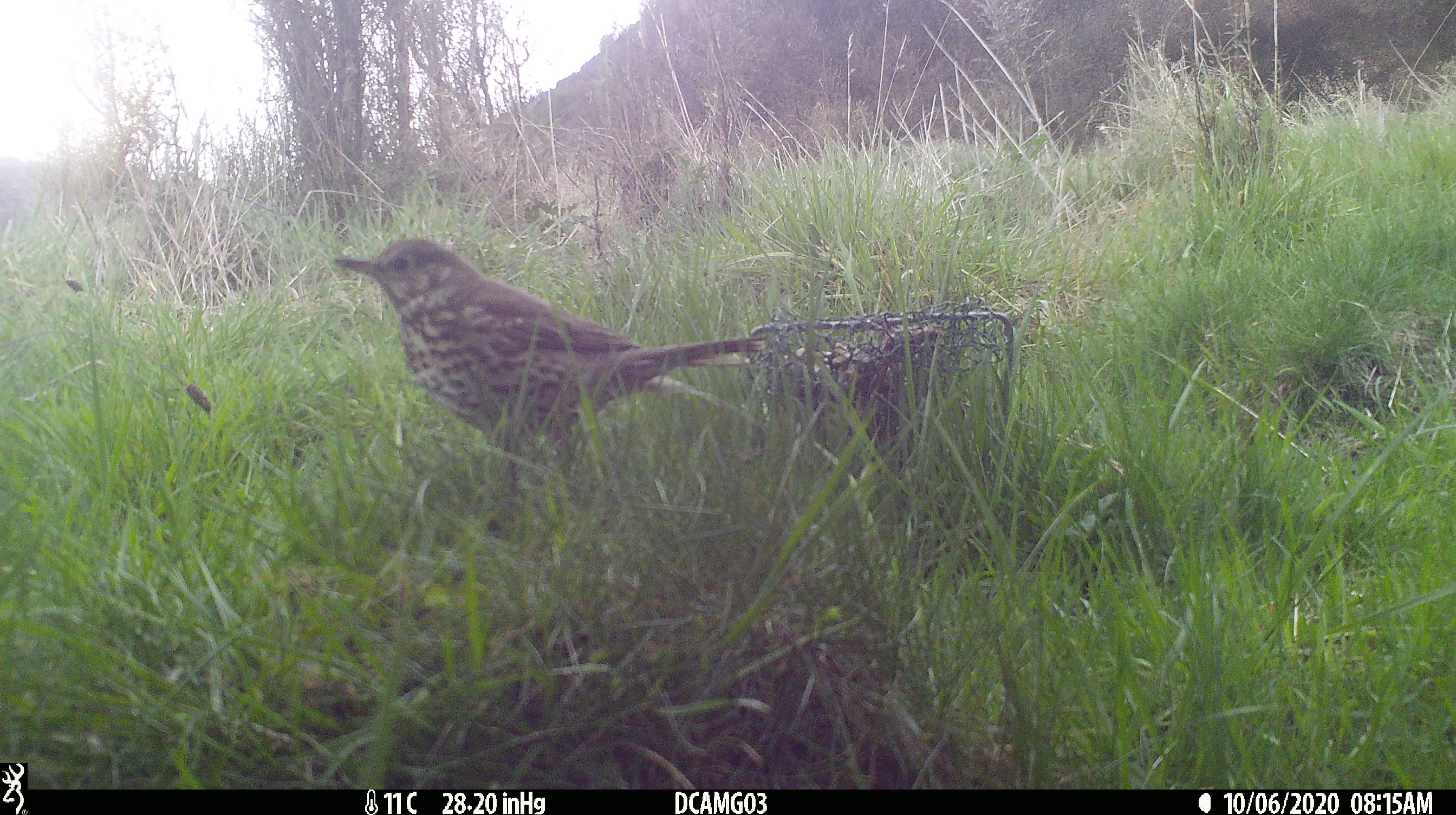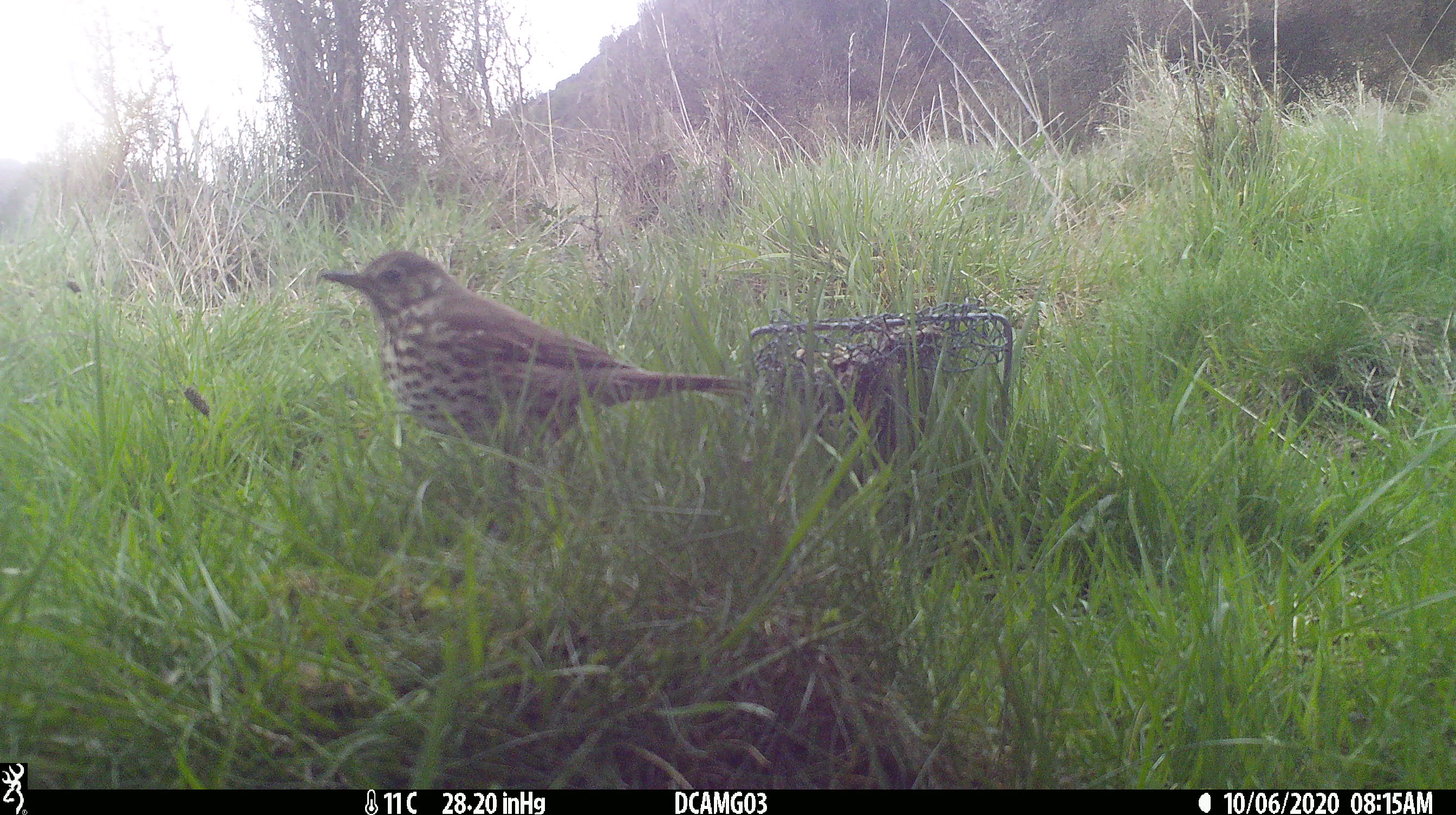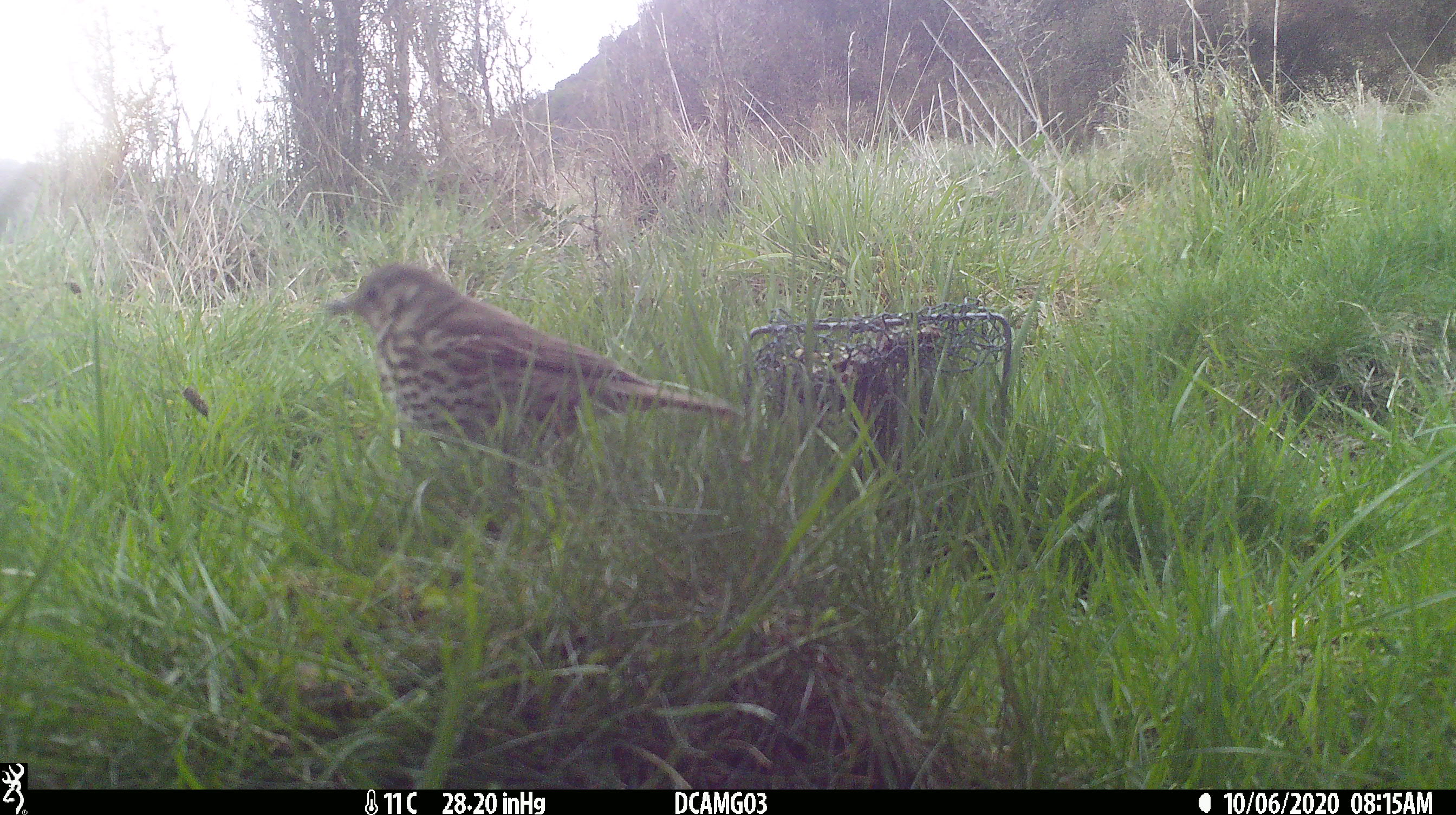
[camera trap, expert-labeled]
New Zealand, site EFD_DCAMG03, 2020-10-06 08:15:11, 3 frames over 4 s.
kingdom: Animalia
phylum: Chordata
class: Aves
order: Passeriformes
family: Turdidae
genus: Turdus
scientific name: Turdus philomelos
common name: song thrush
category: thrush